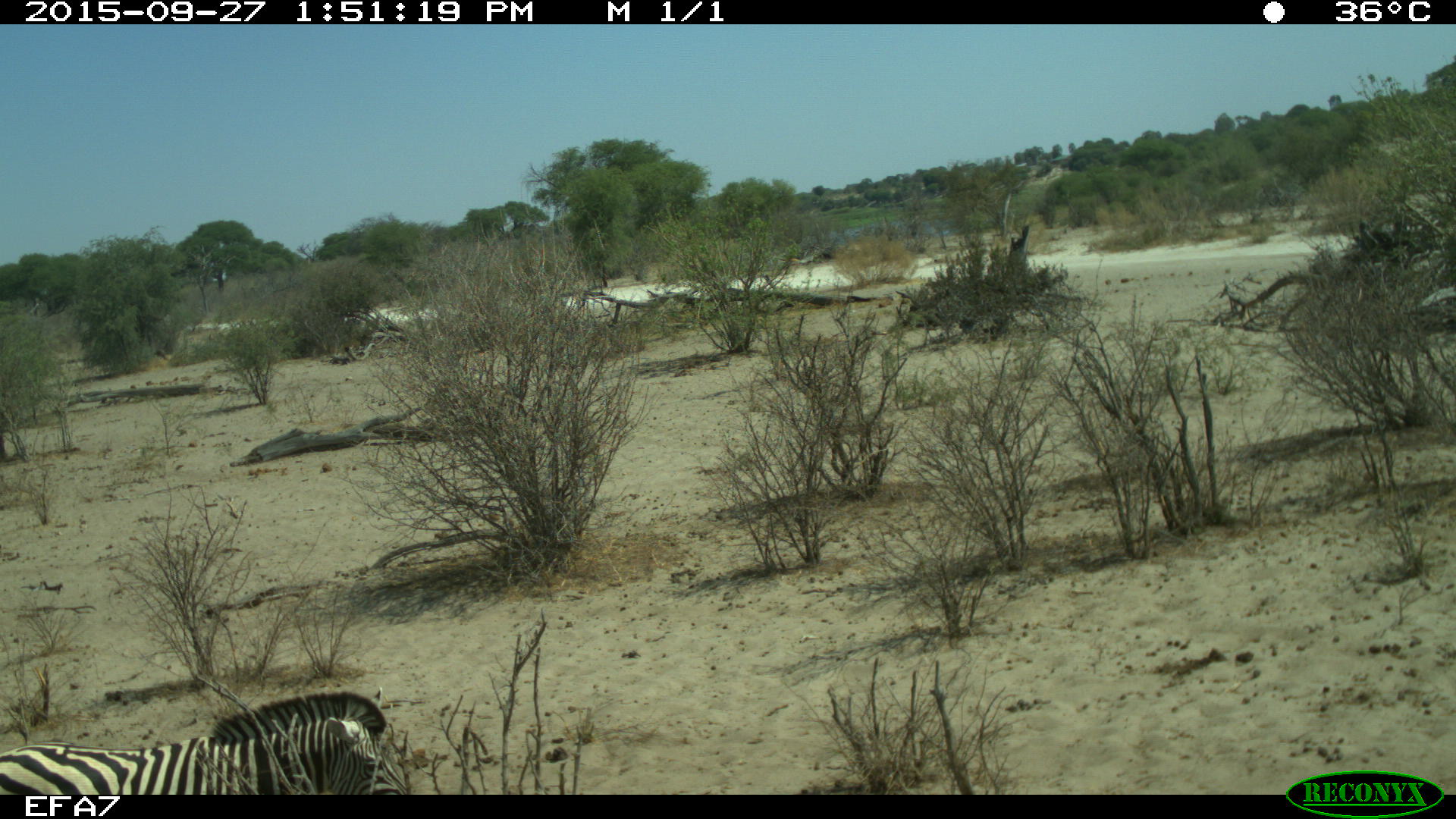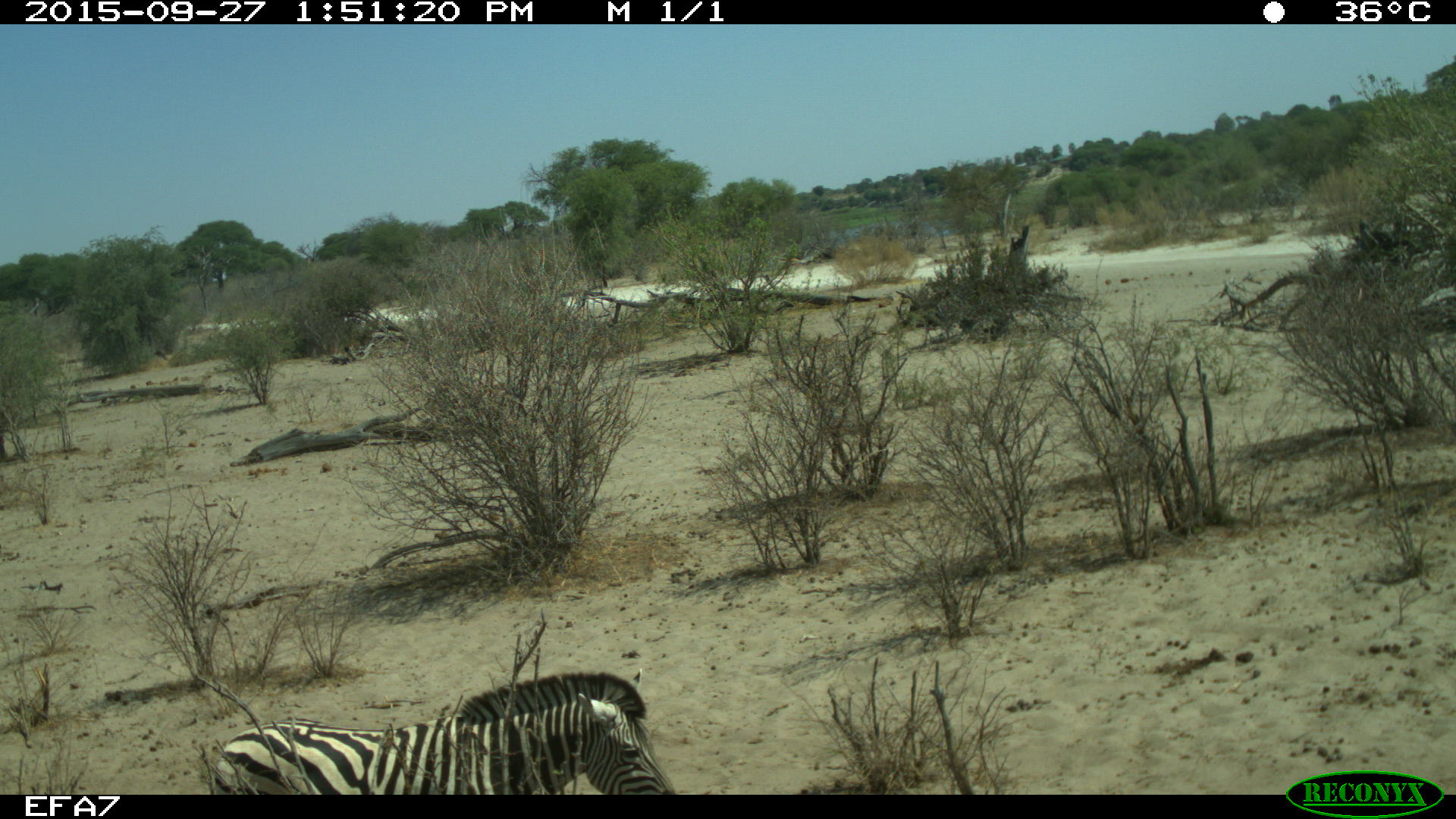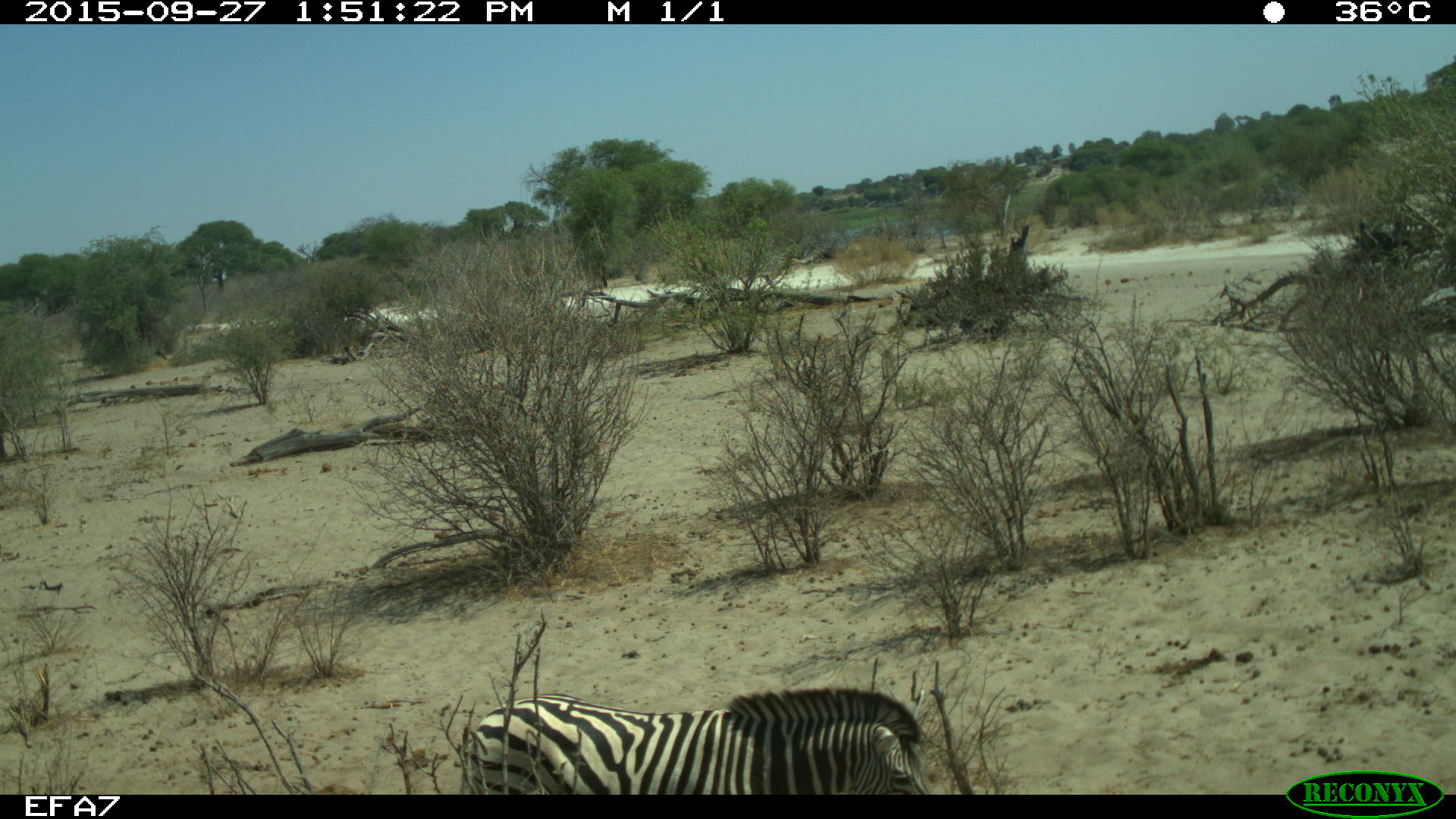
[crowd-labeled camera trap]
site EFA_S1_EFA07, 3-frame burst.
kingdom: Animalia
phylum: Chordata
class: Mammalia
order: Perissodactyla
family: Equidae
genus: Equus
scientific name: Equus quagga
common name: plains zebra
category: zebraplains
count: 1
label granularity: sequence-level